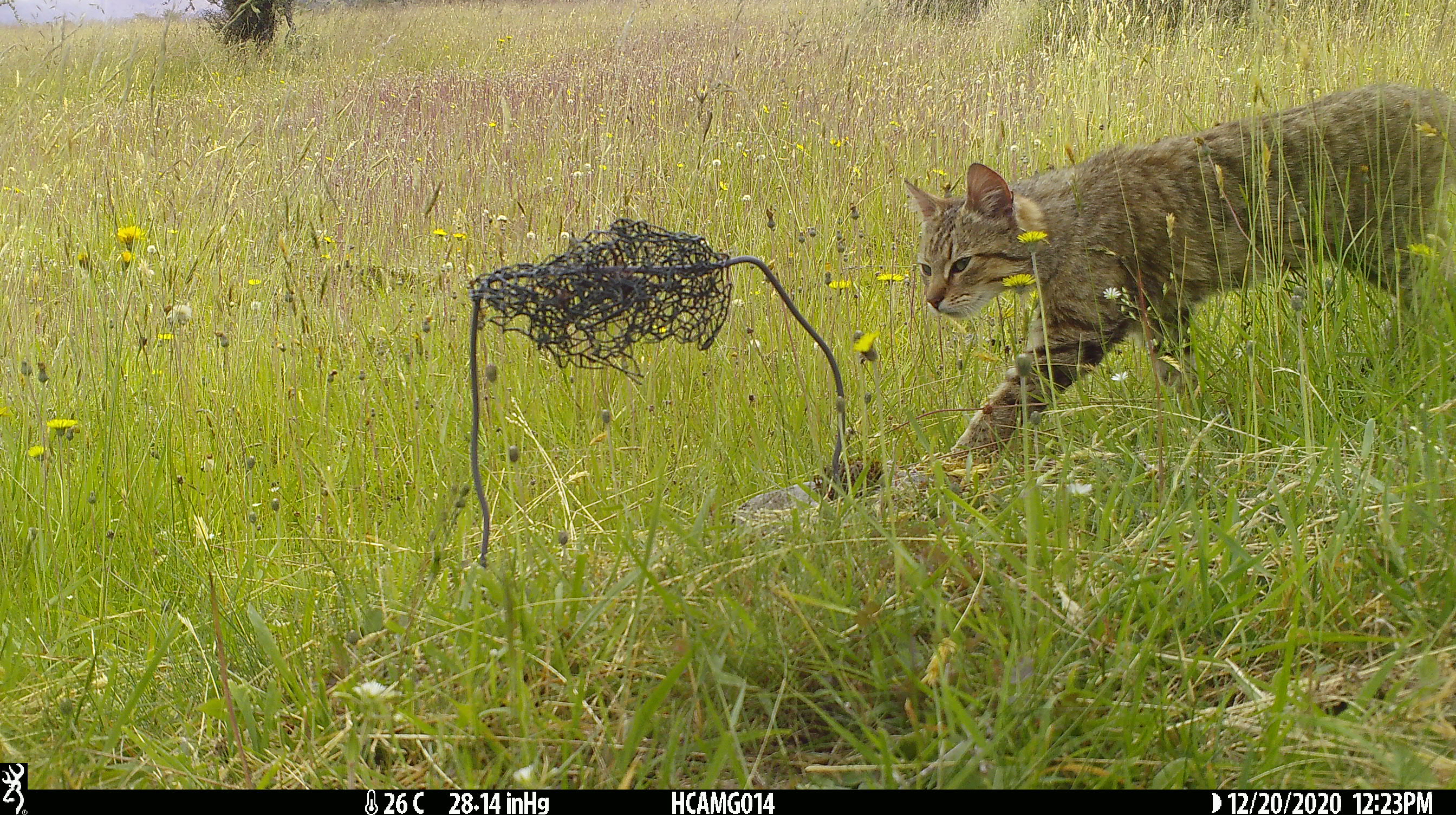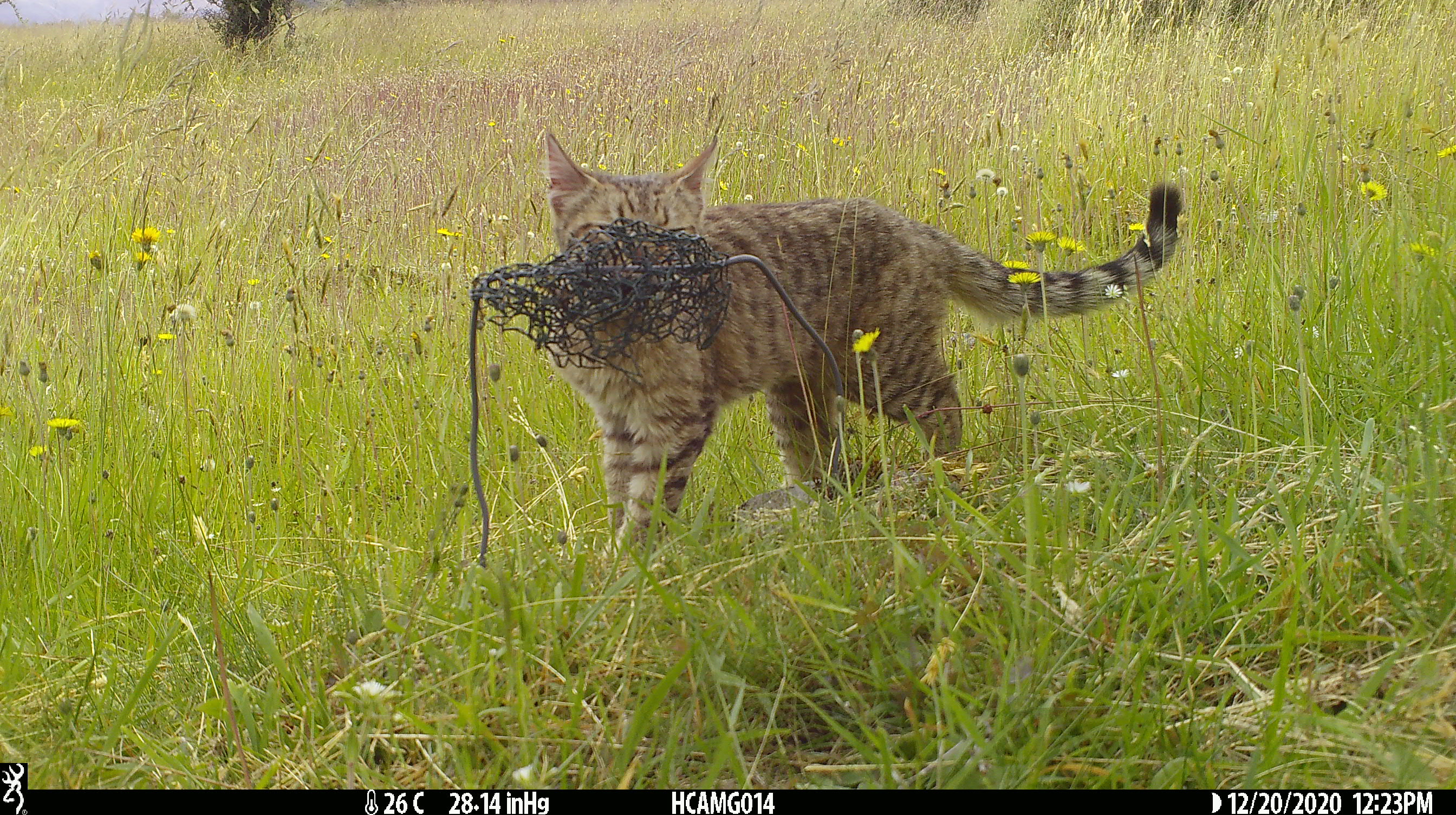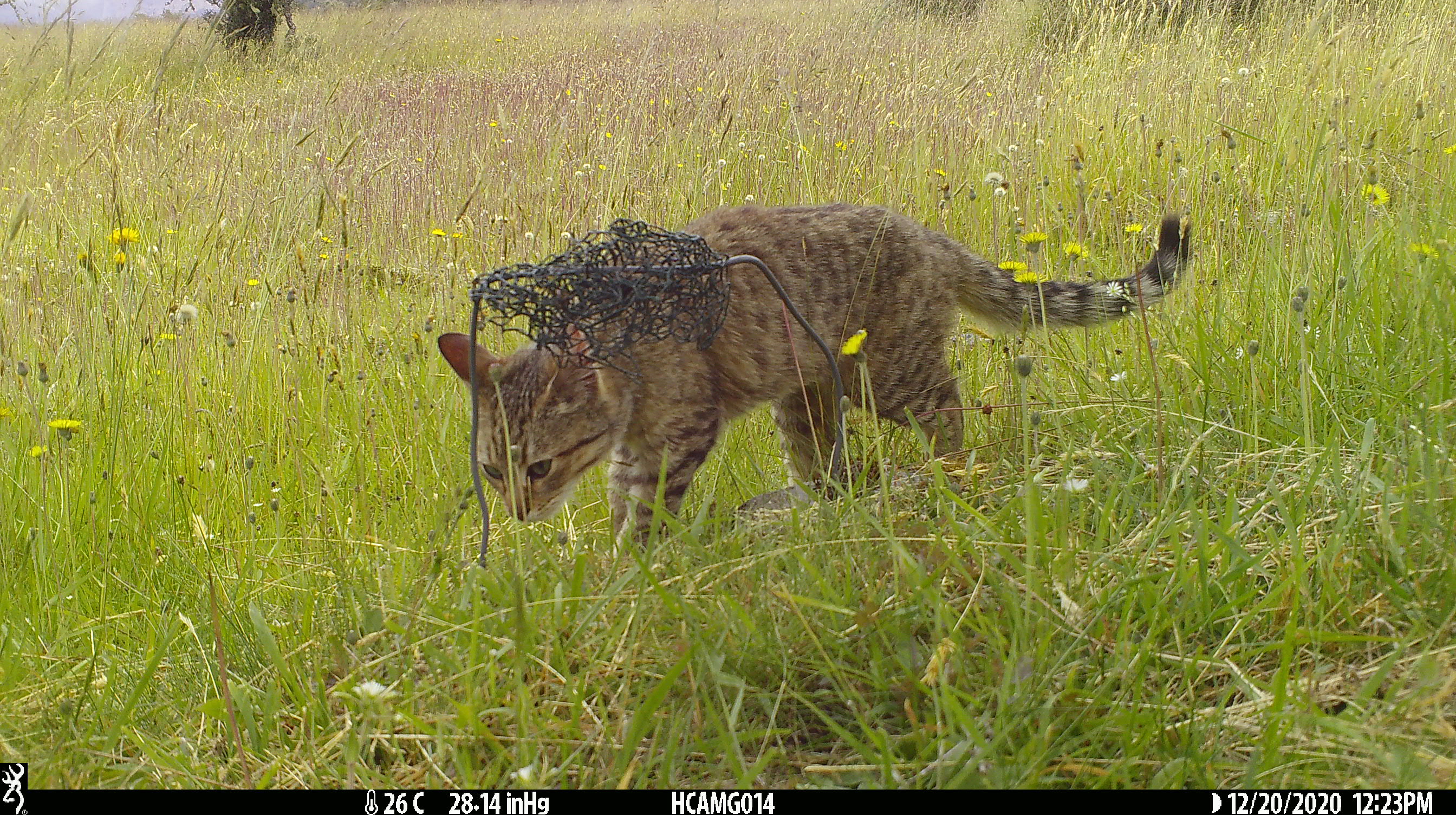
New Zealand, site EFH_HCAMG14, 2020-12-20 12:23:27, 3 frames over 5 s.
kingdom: Animalia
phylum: Chordata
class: Mammalia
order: Carnivora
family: Felidae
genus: Felis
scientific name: Felis catus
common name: domestic cat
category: cat